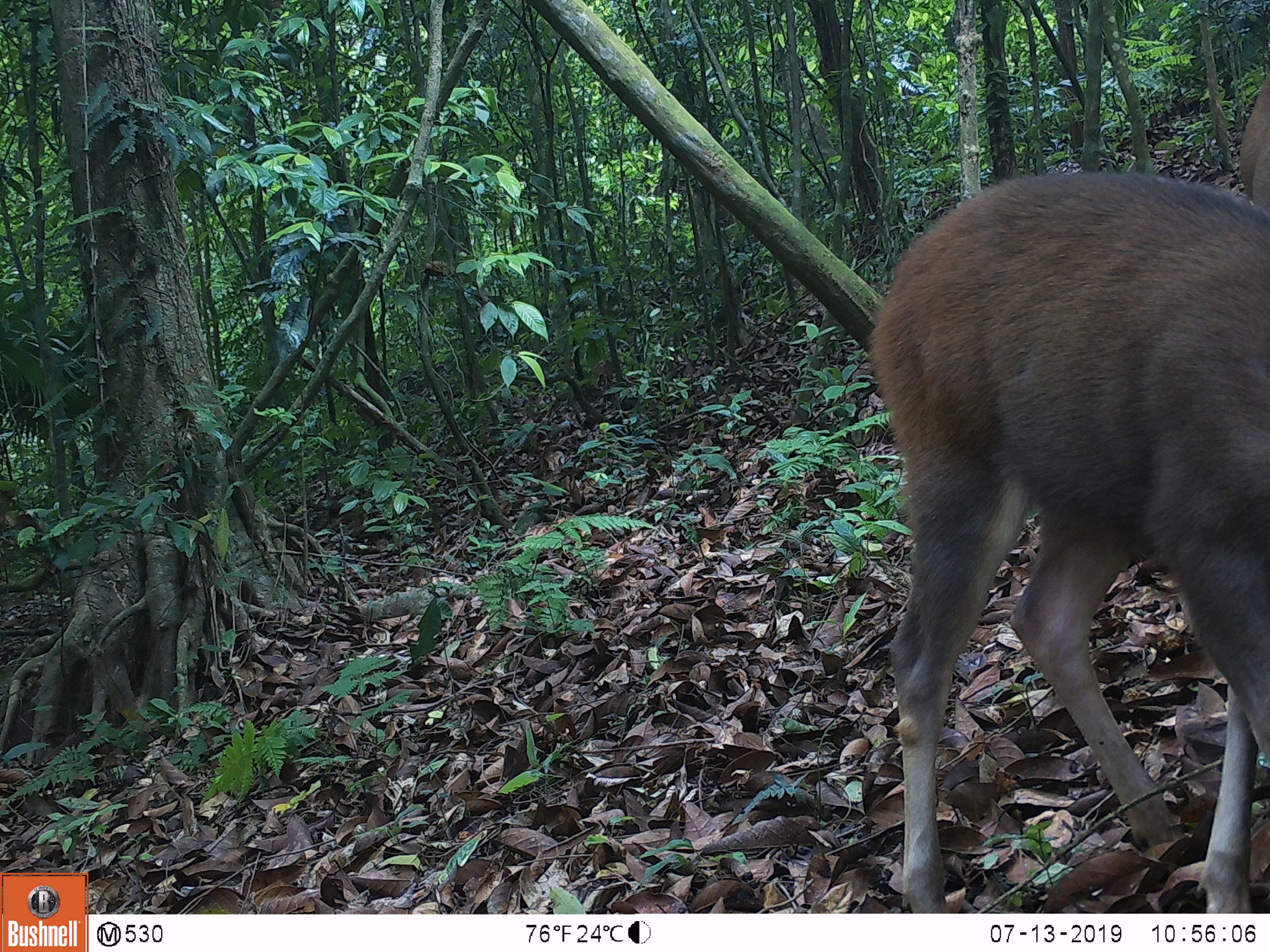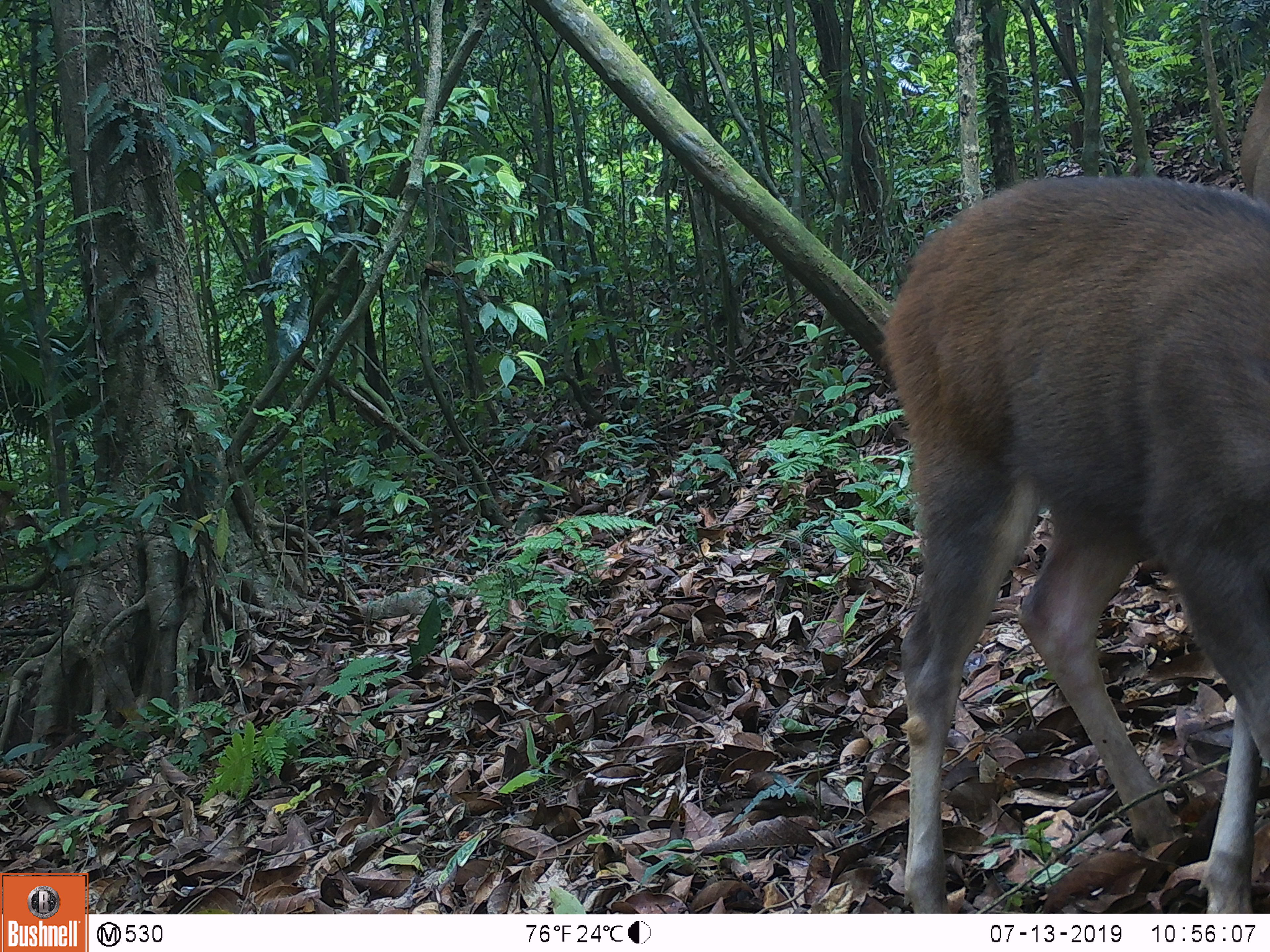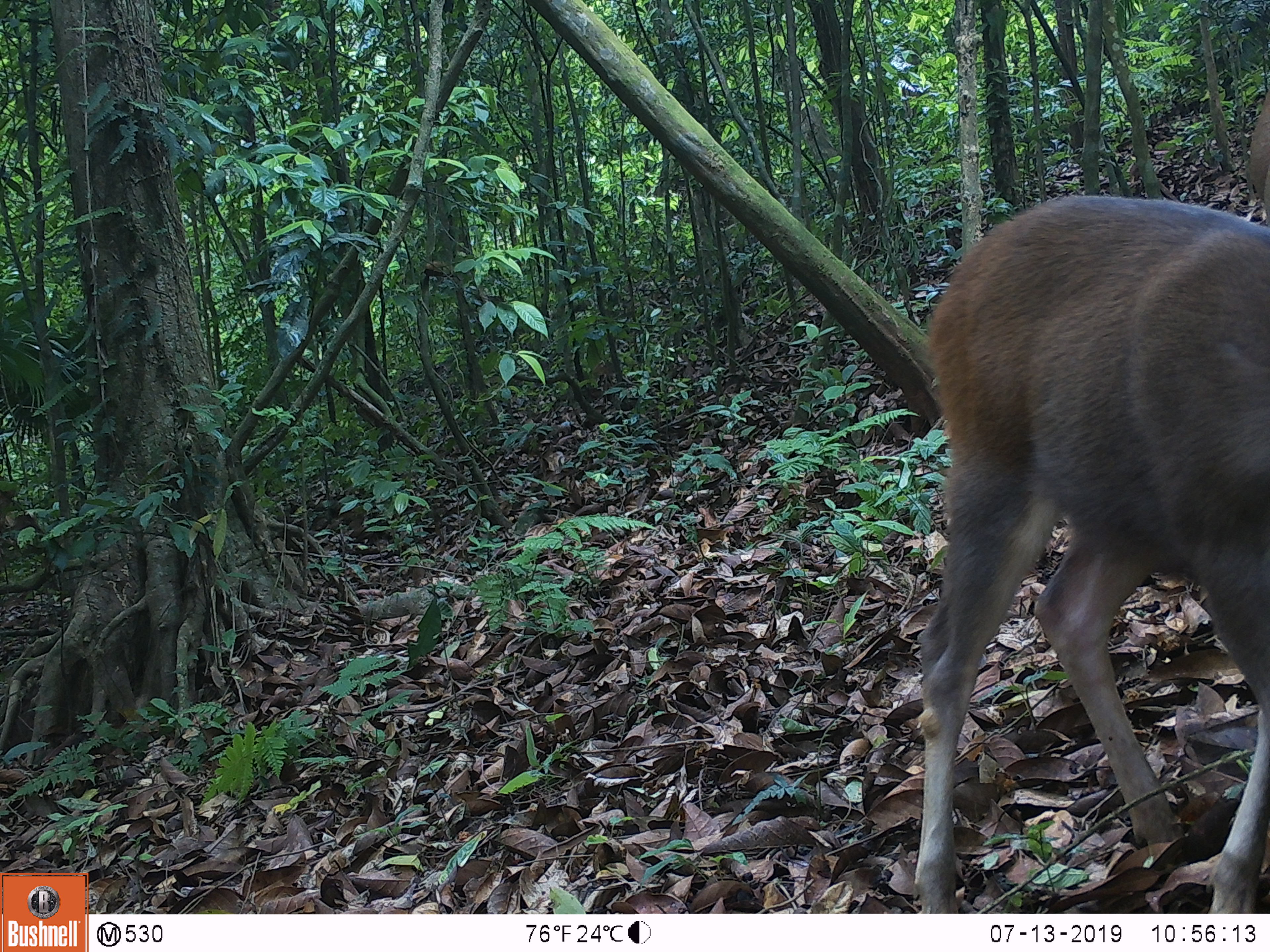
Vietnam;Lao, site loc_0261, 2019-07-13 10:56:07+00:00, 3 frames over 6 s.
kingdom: Animalia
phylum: Chordata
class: Mammalia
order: Artiodactyla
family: Cervidae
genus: Rusa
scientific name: Rusa unicolor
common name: sambar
Sambar (Rusa unicolor). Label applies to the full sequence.